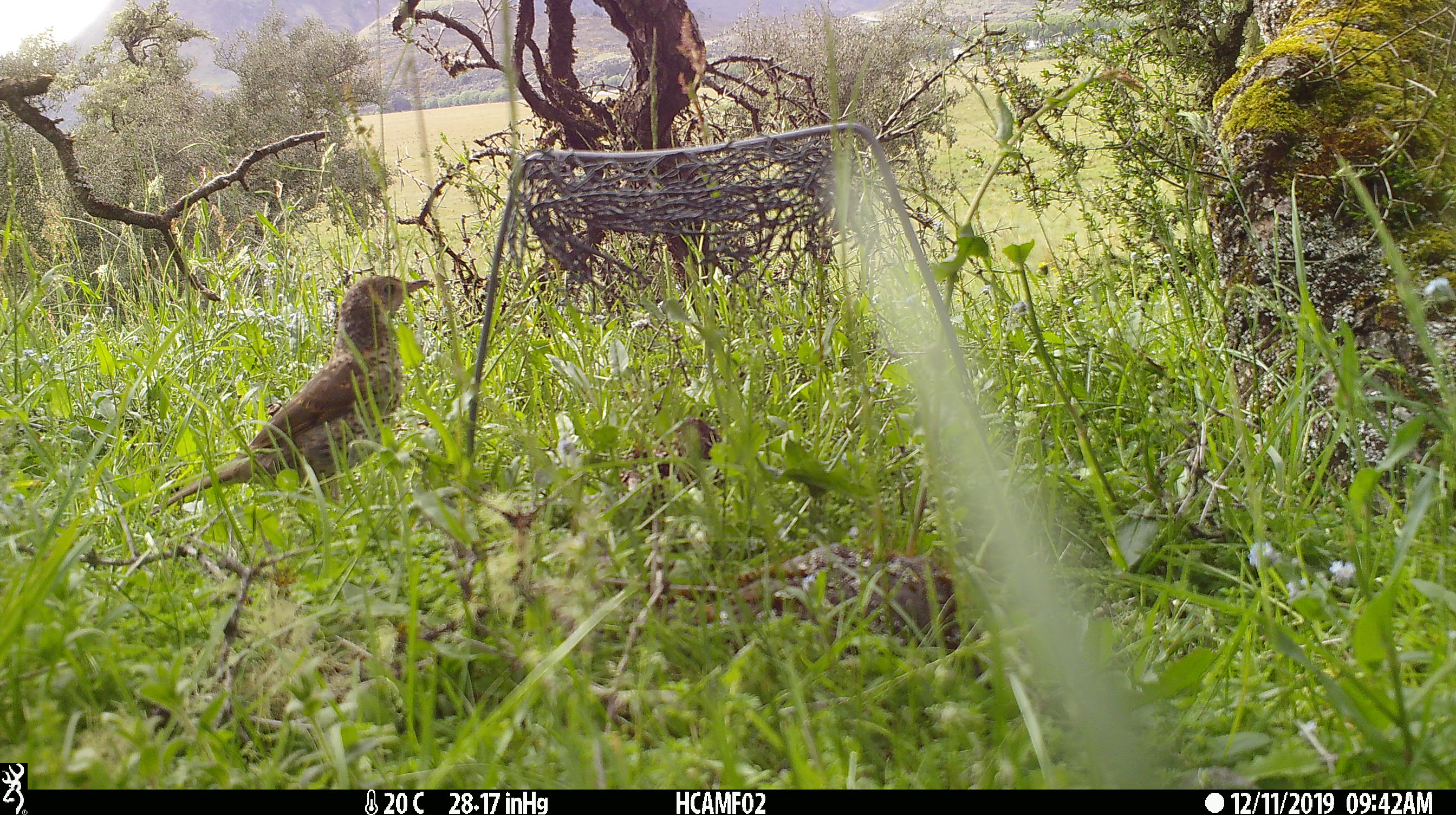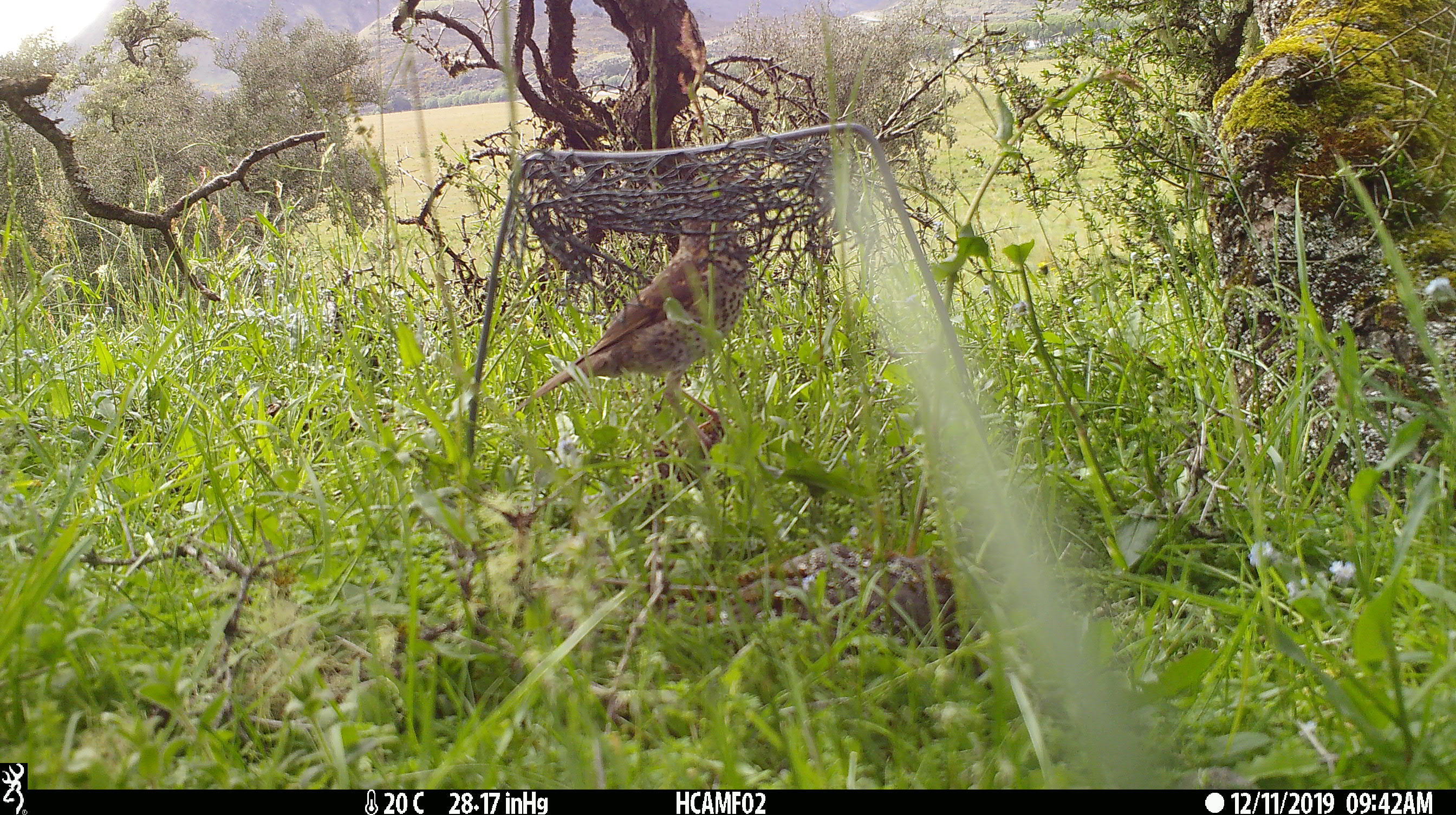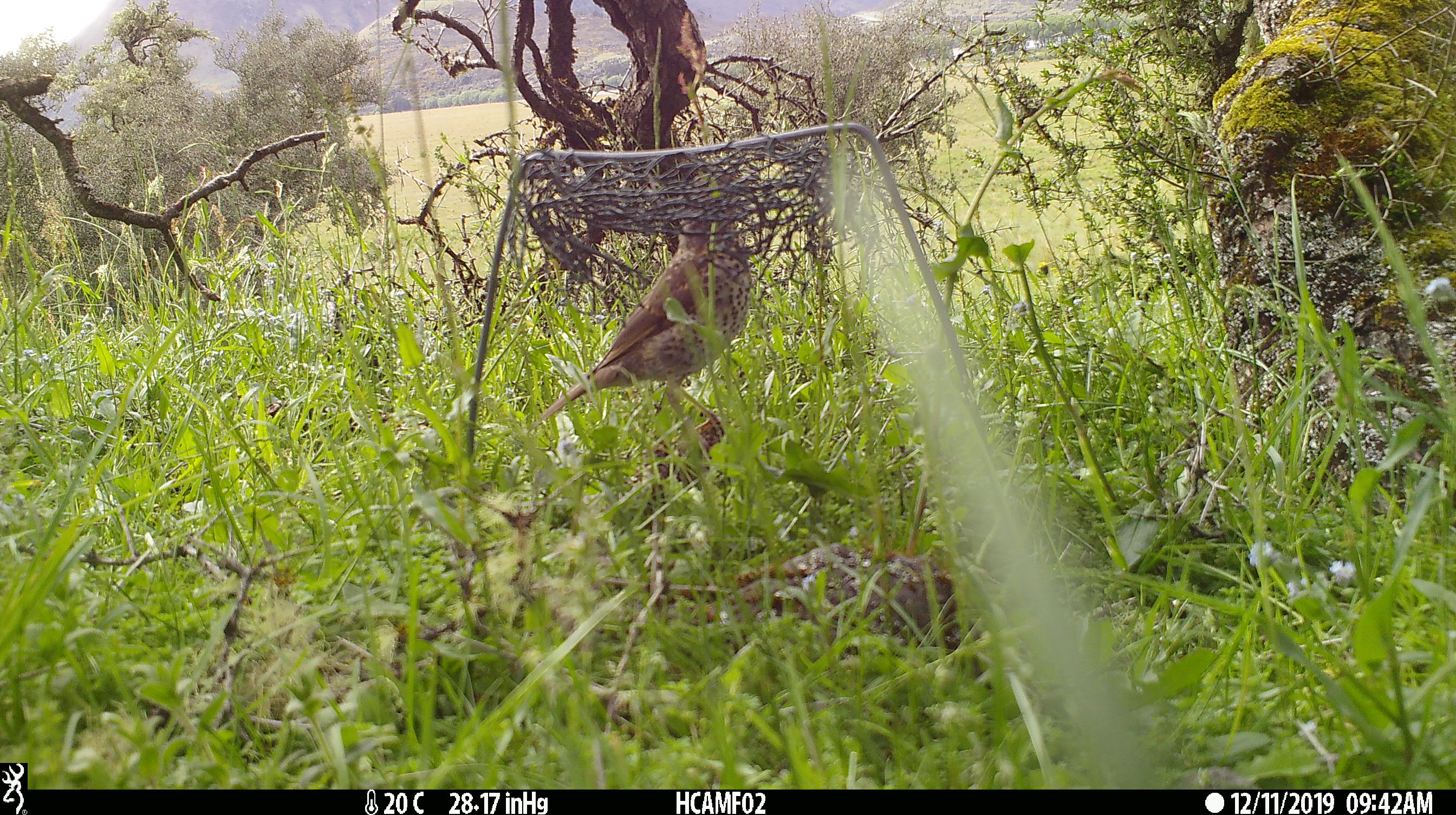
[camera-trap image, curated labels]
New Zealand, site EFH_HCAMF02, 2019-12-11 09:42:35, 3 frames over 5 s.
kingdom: Animalia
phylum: Chordata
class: Aves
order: Passeriformes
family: Turdidae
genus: Turdus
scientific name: Turdus philomelos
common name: song thrush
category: thrush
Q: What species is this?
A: Thrush (song thrush) (Turdus philomelos).